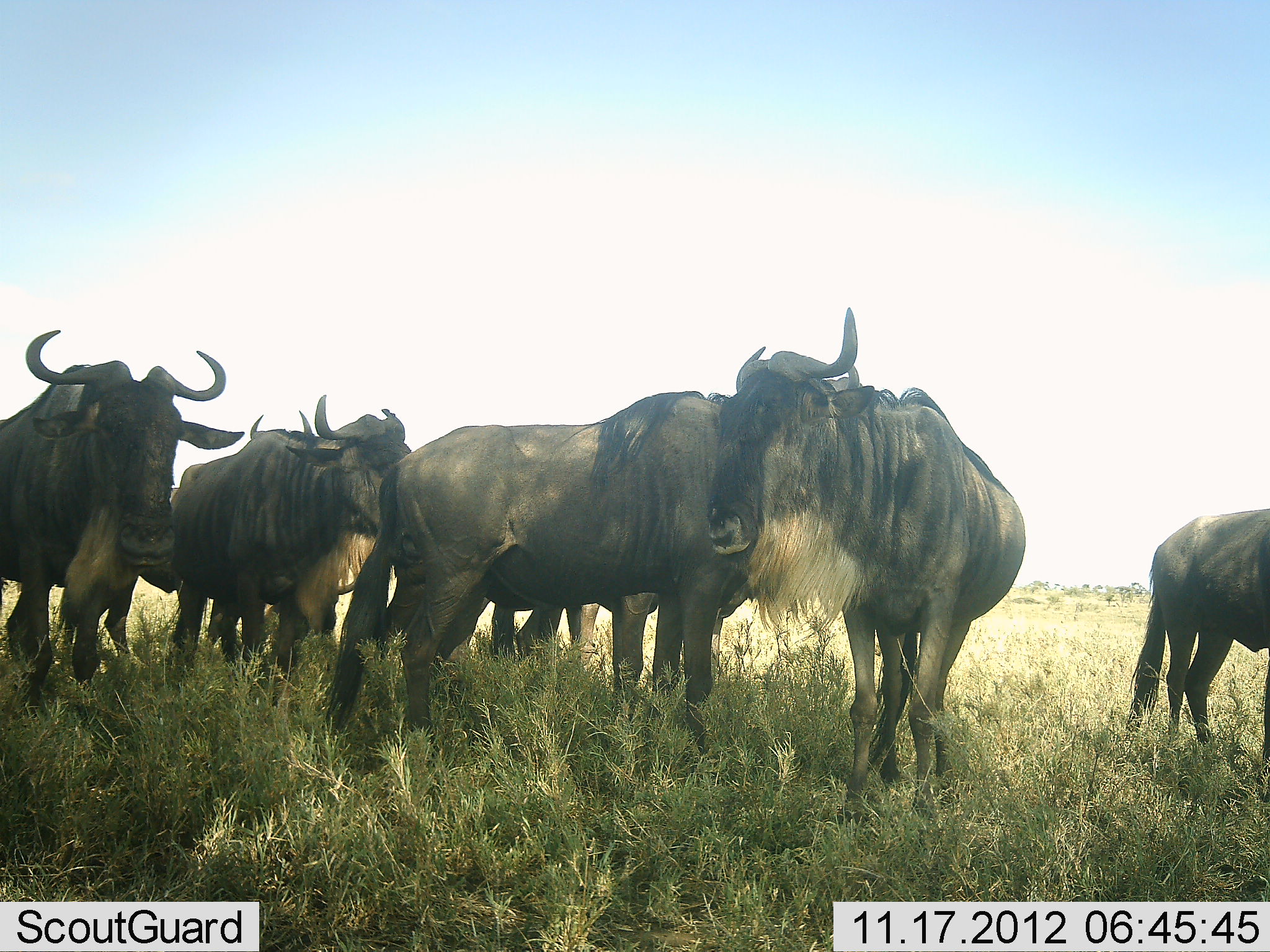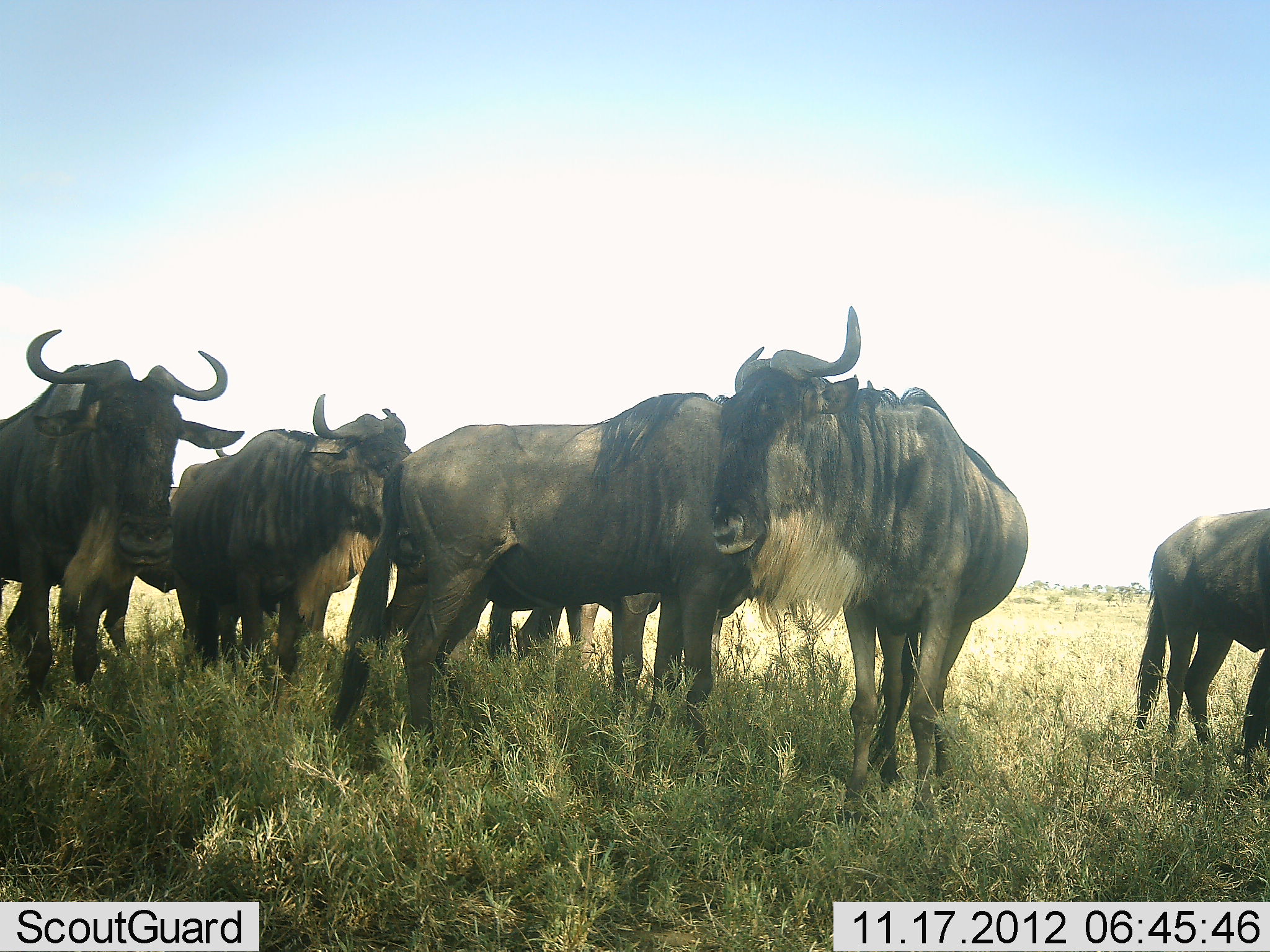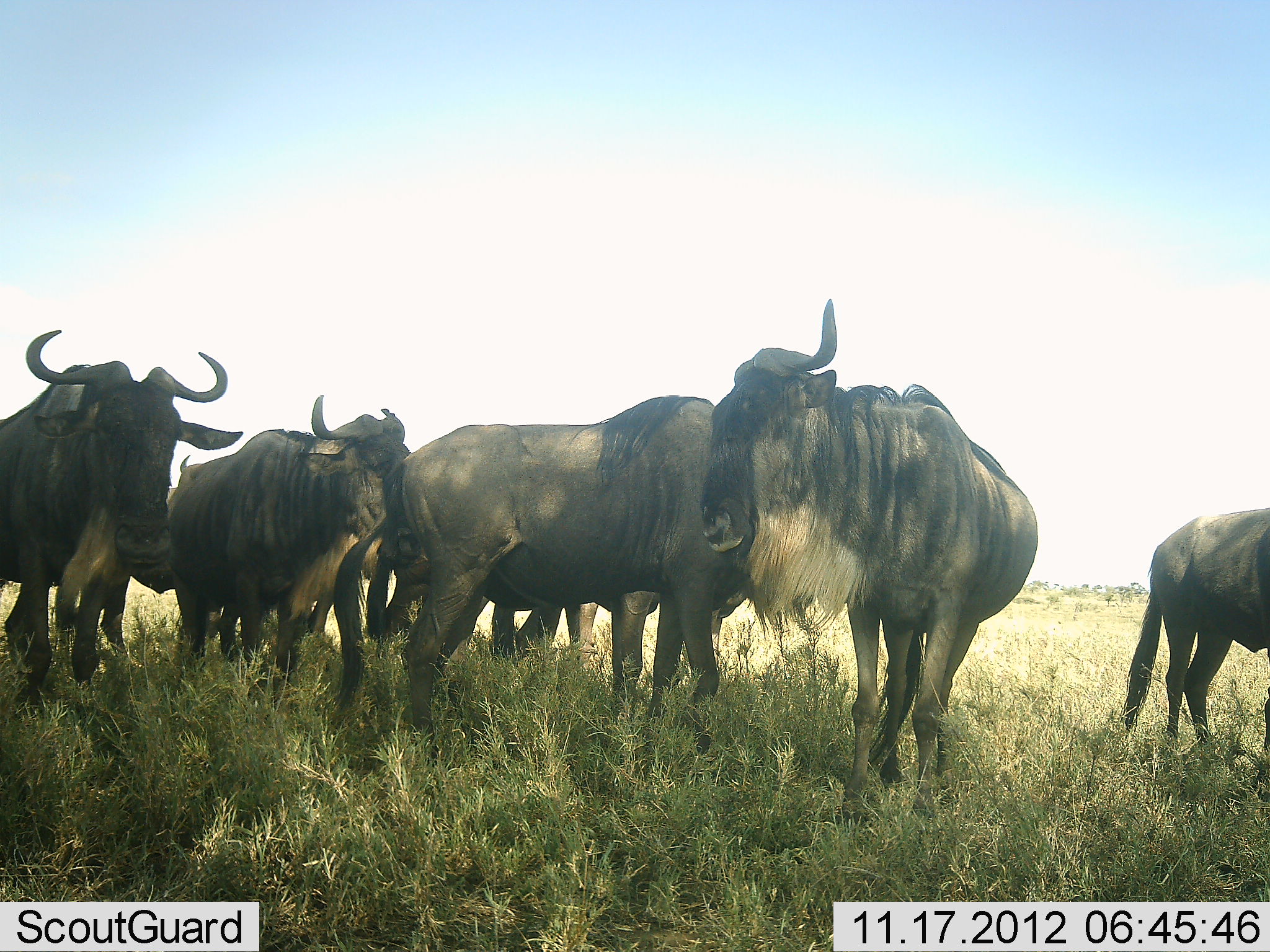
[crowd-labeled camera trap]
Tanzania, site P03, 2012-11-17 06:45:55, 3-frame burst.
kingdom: Animalia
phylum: Chordata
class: Mammalia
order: Artiodactyla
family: Bovidae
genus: Connochaetes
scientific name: Connochaetes taurinus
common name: blue wildebeest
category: wildebeest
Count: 7.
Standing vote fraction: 100%.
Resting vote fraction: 10%.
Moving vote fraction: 0%.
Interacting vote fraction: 20%.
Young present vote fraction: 0%.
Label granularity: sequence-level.